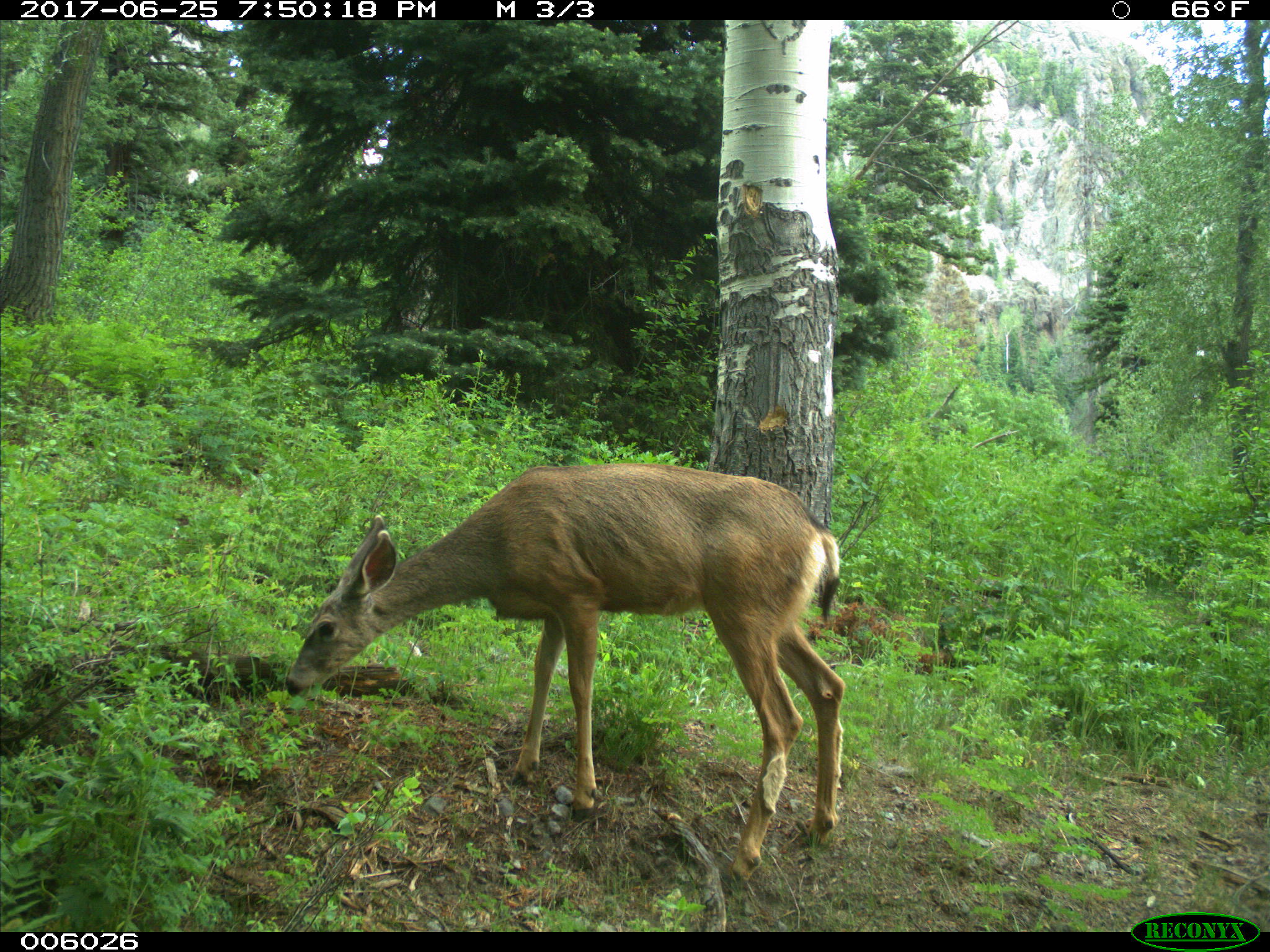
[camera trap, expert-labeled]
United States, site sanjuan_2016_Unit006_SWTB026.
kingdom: Animalia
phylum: Chordata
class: Mammalia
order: Artiodactyla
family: Cervidae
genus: Odocoileus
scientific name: Odocoileus hemionus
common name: mule deer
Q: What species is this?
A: Odocoileus hemionus (mule deer).